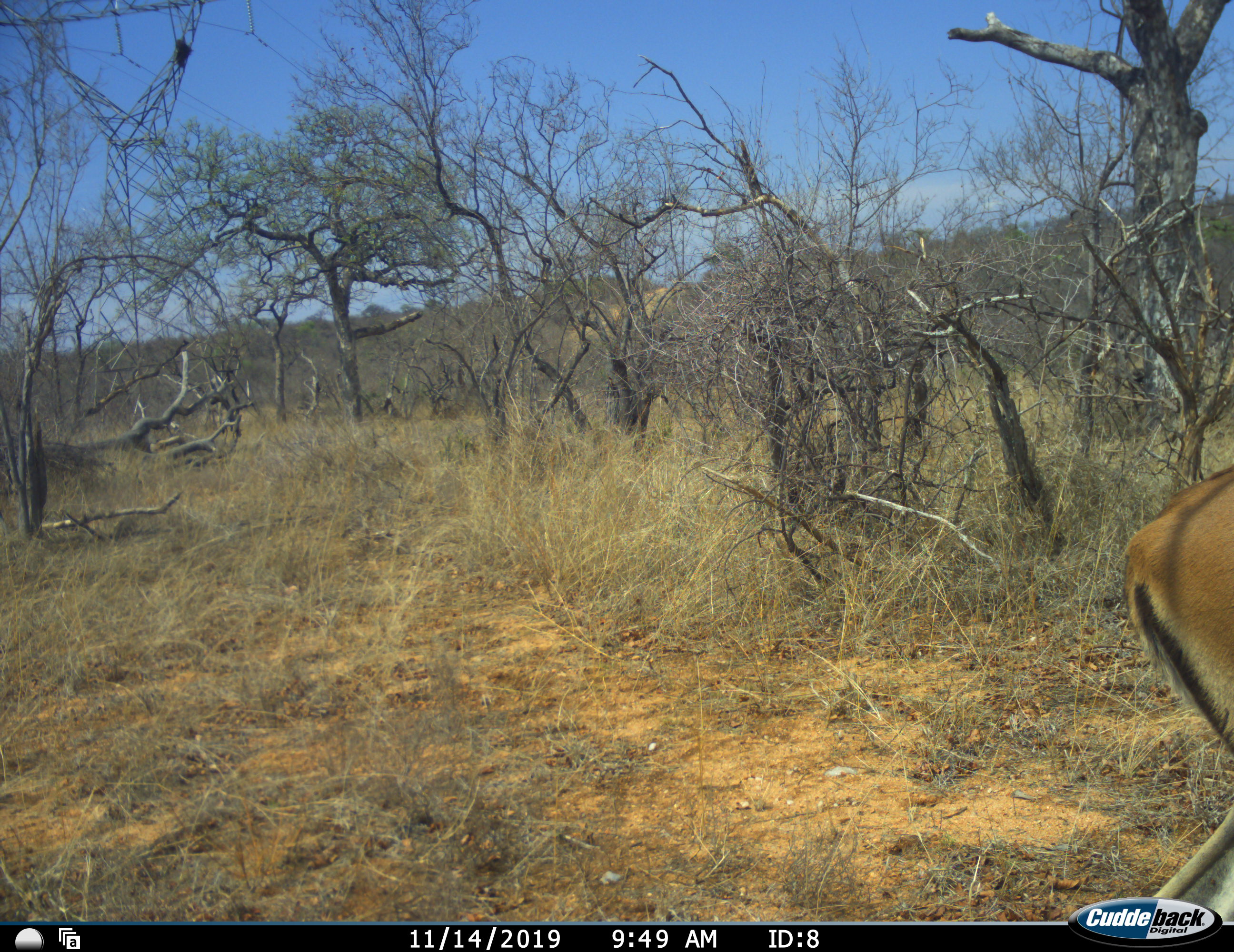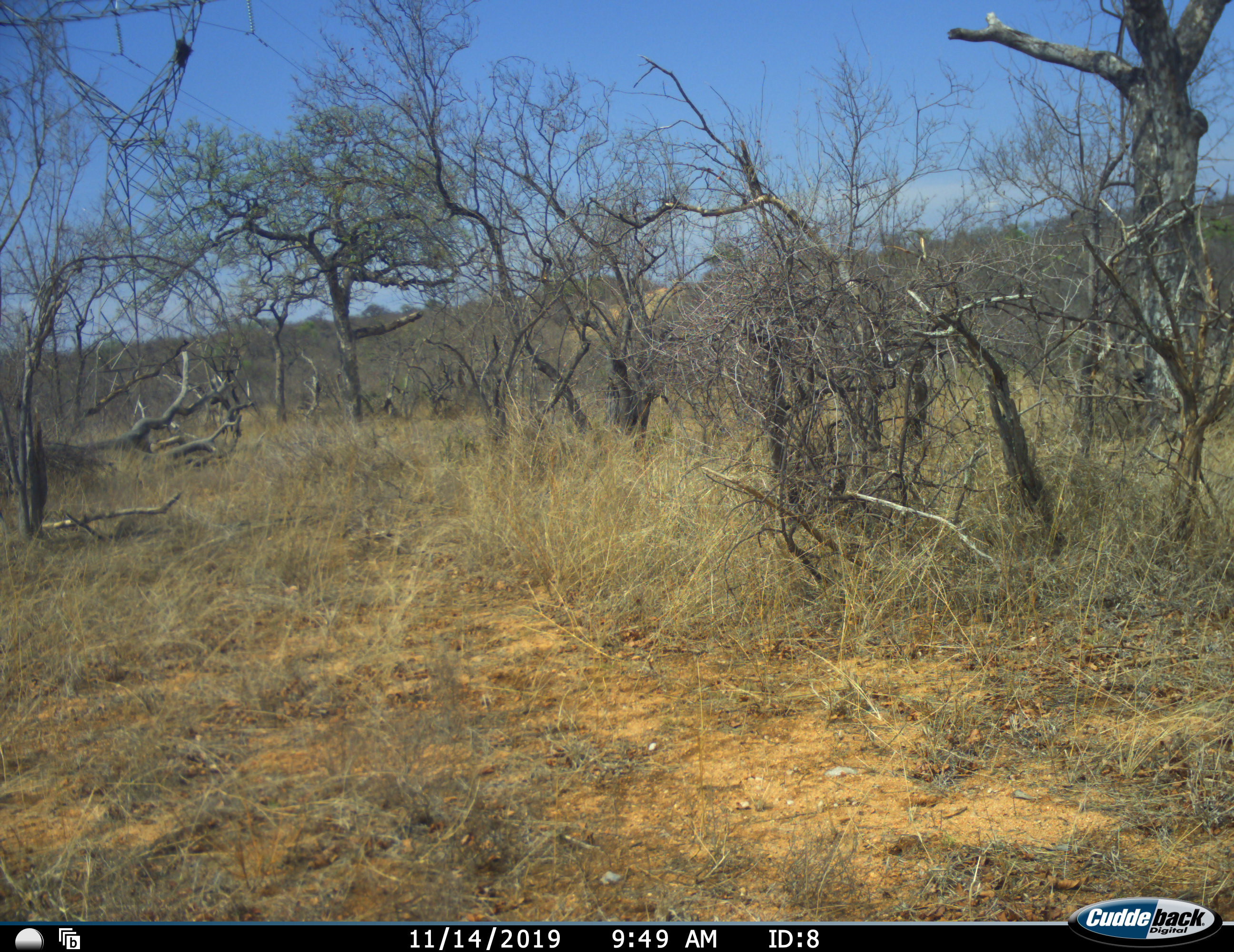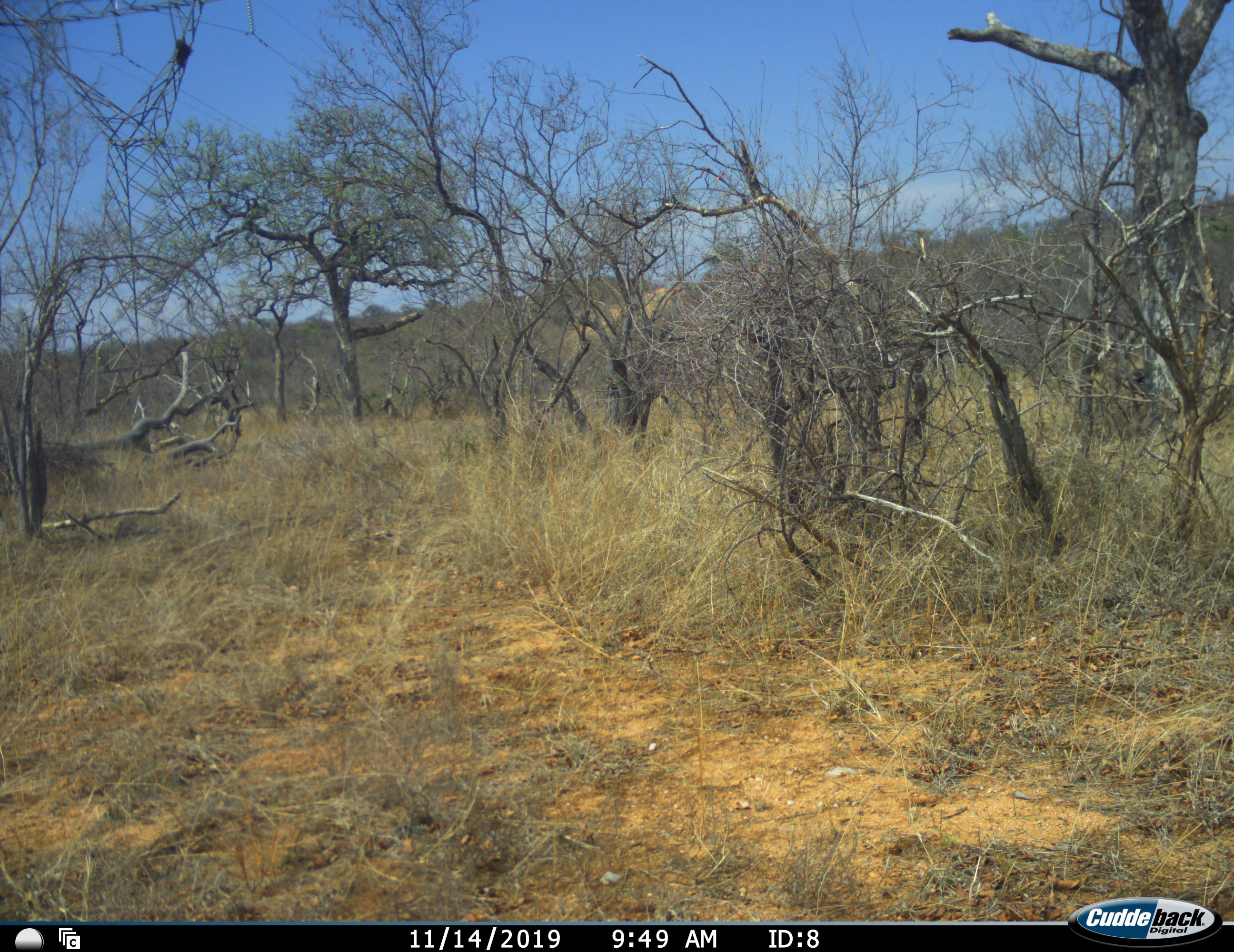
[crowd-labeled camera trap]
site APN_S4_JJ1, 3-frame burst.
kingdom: Animalia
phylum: Chordata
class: Mammalia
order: Artiodactyla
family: Bovidae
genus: Aepyceros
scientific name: Aepyceros melampus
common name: impala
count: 1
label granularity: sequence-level